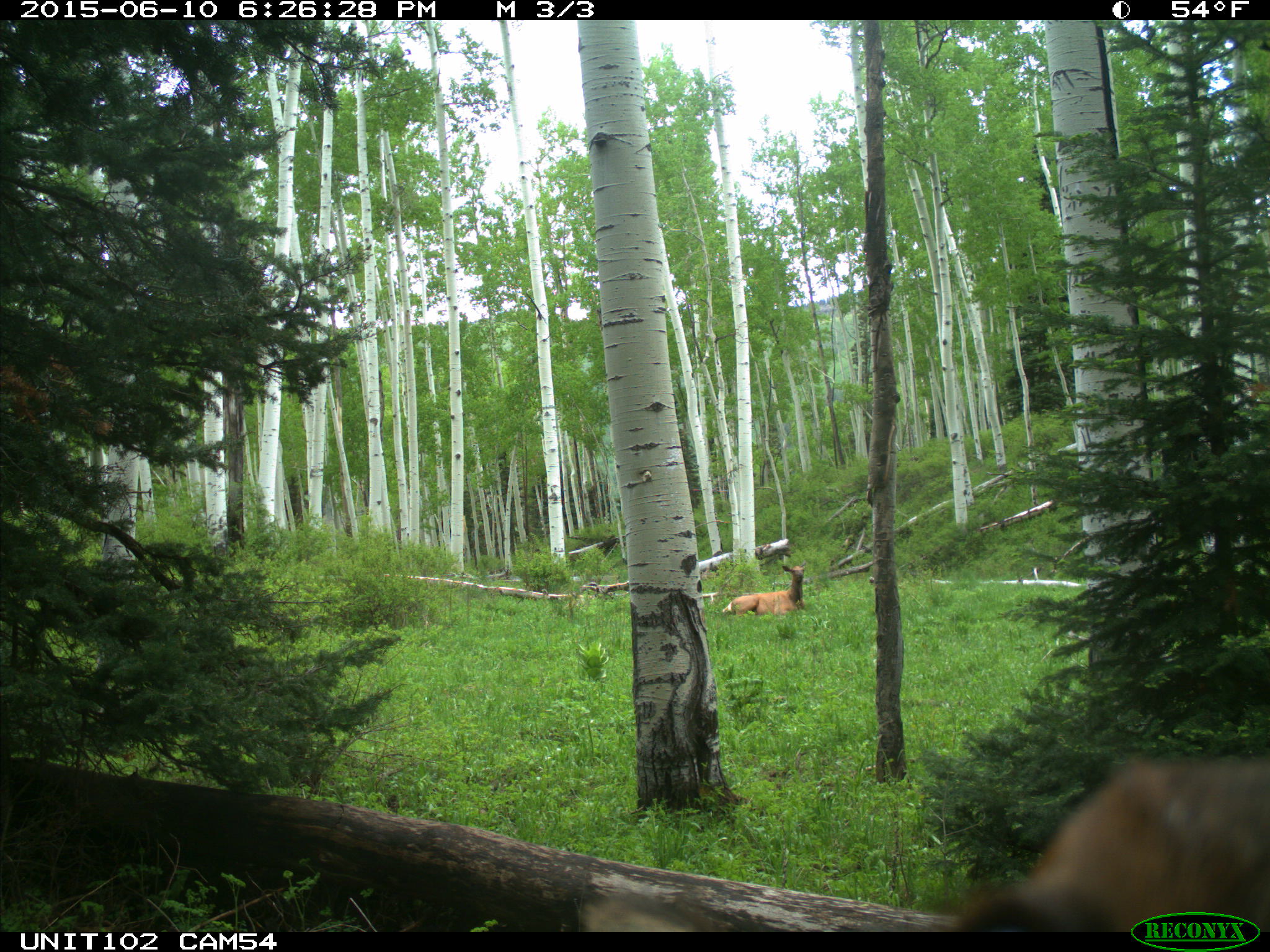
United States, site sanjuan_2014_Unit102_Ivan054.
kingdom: Animalia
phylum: Chordata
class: Mammalia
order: Artiodactyla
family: Cervidae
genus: Cervus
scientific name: Cervus elaphus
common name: red deer